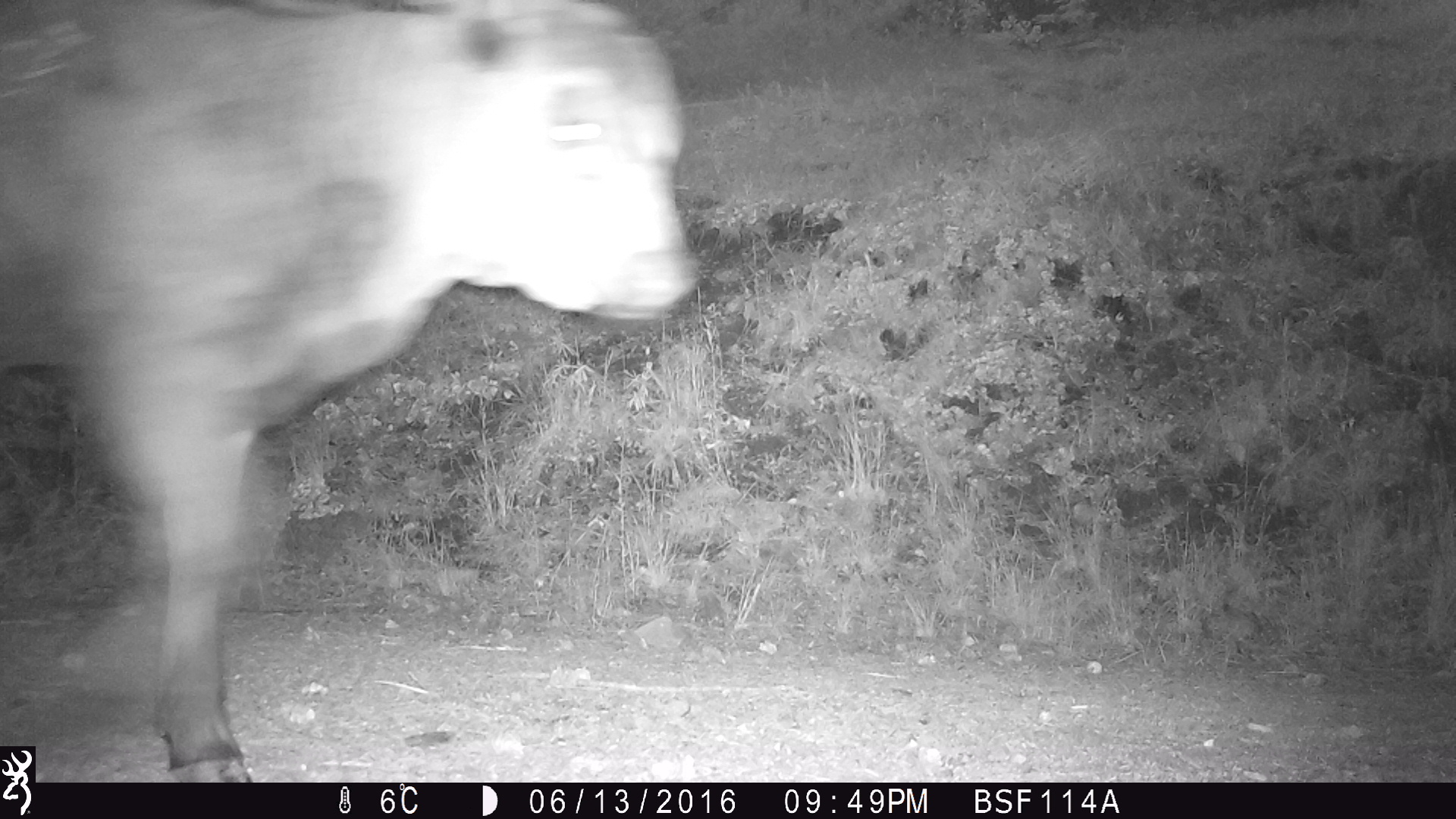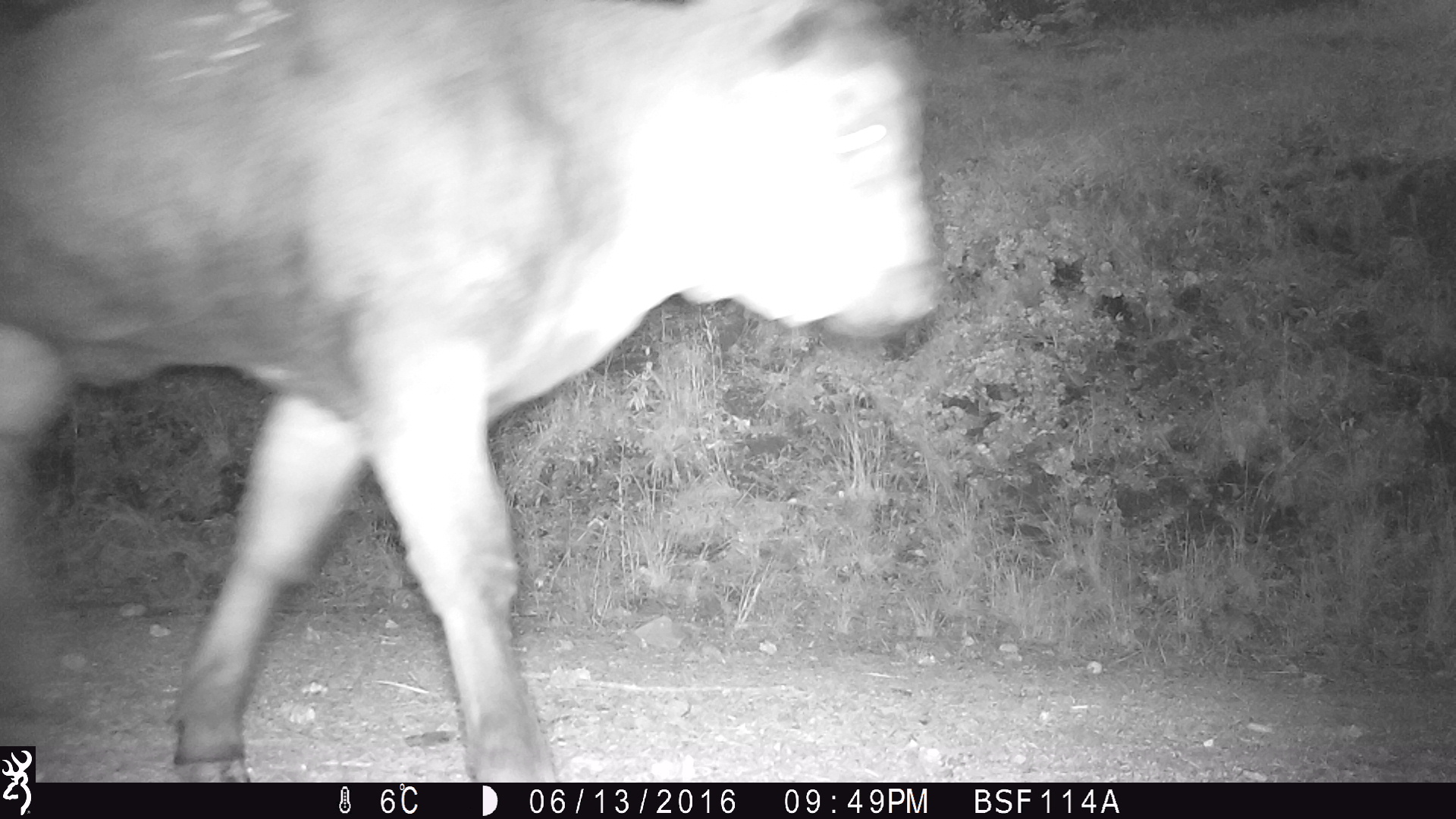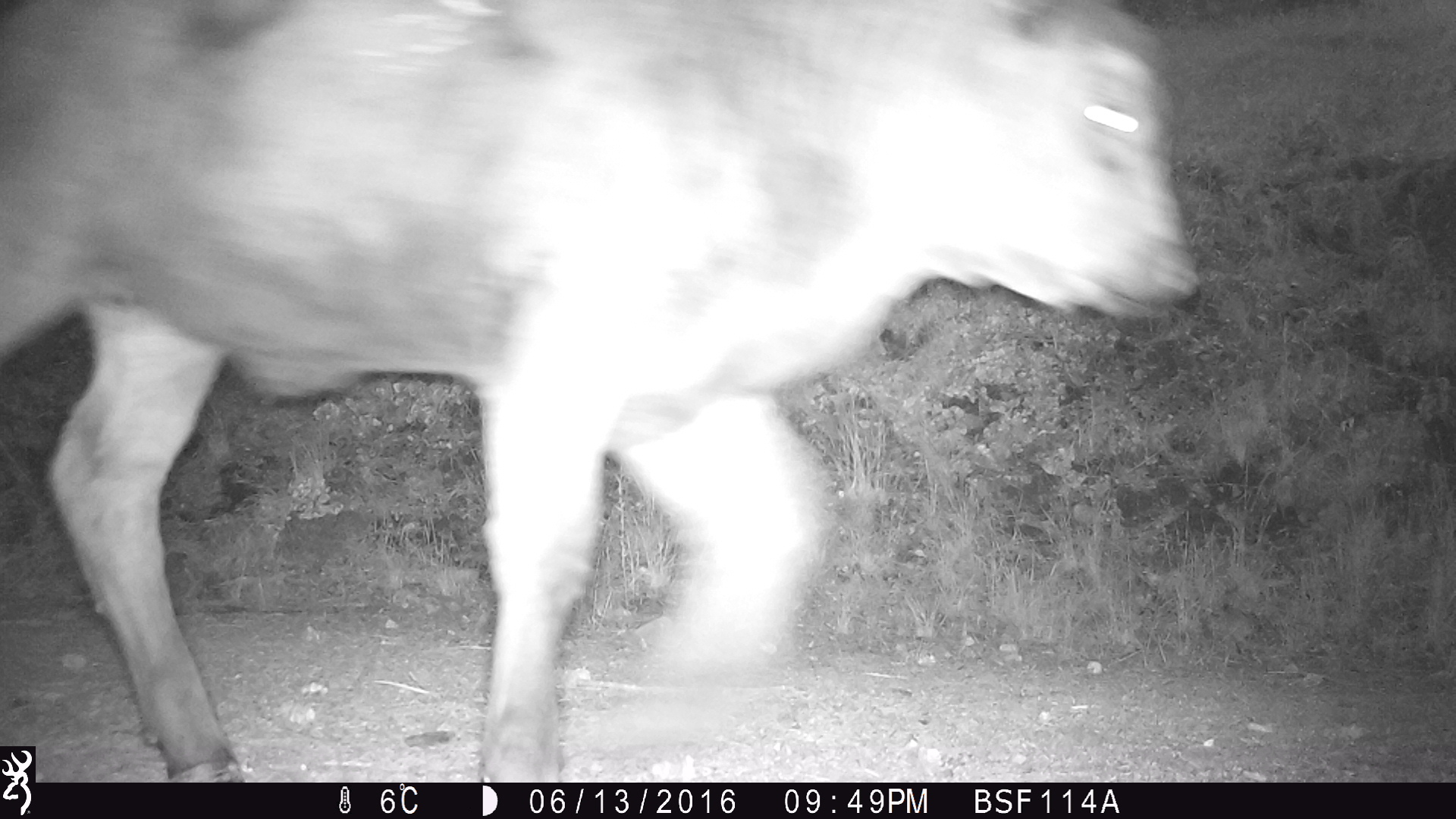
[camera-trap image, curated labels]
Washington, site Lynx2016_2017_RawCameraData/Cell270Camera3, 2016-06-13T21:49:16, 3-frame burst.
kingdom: Animalia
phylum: Chordata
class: Mammalia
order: Artiodactyla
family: Bovidae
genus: Bos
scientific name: Bos taurus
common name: domestic cattle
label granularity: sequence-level